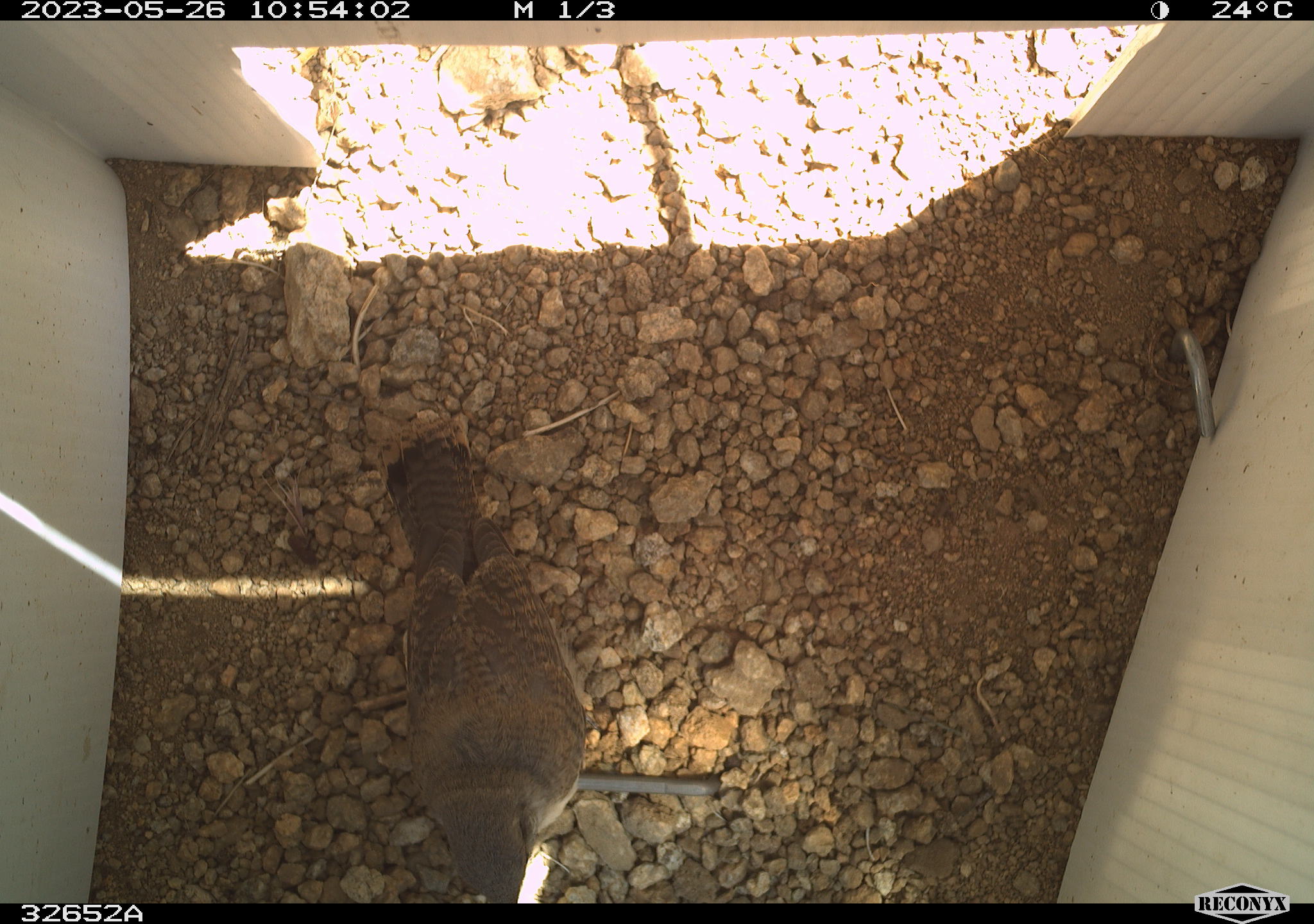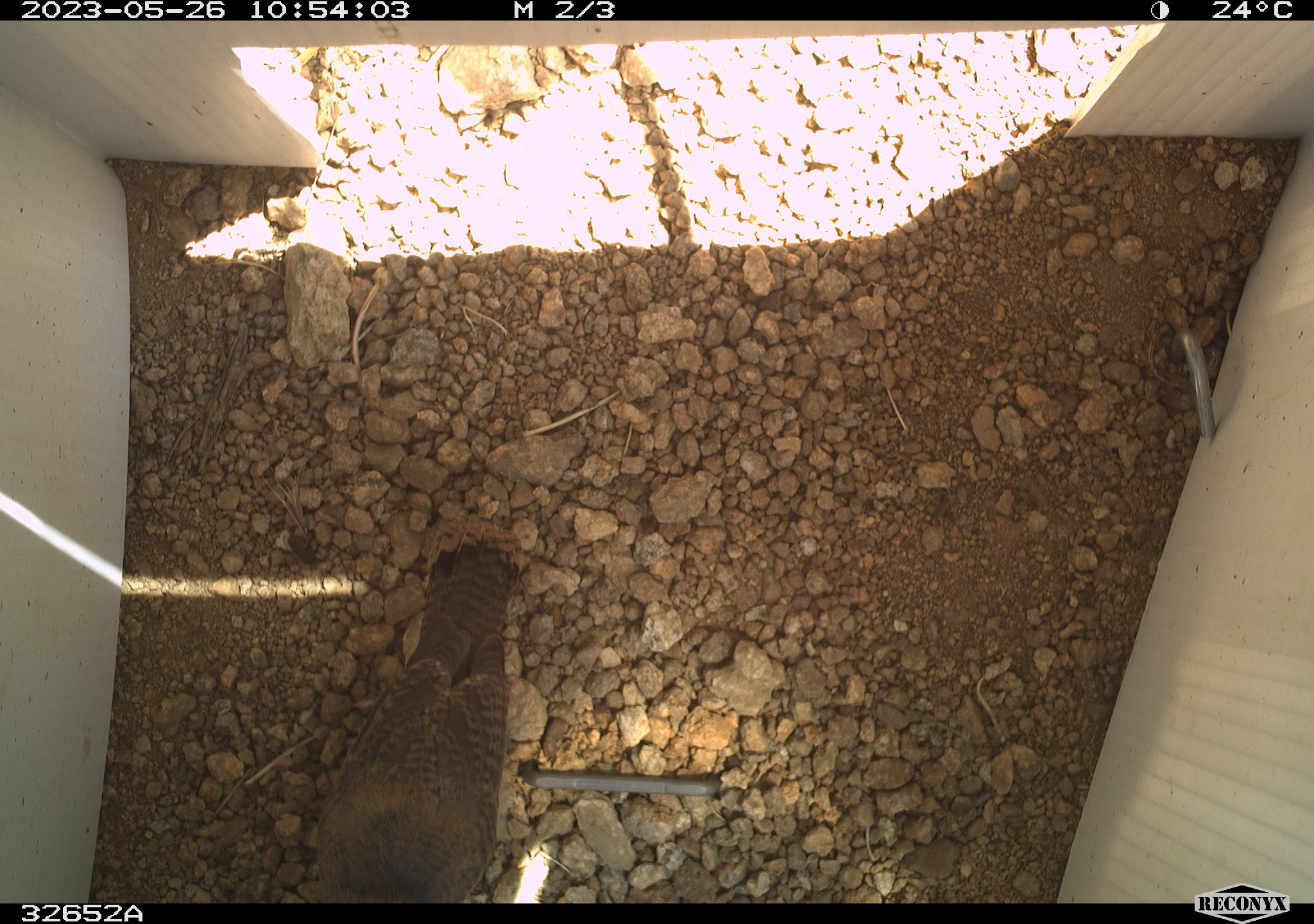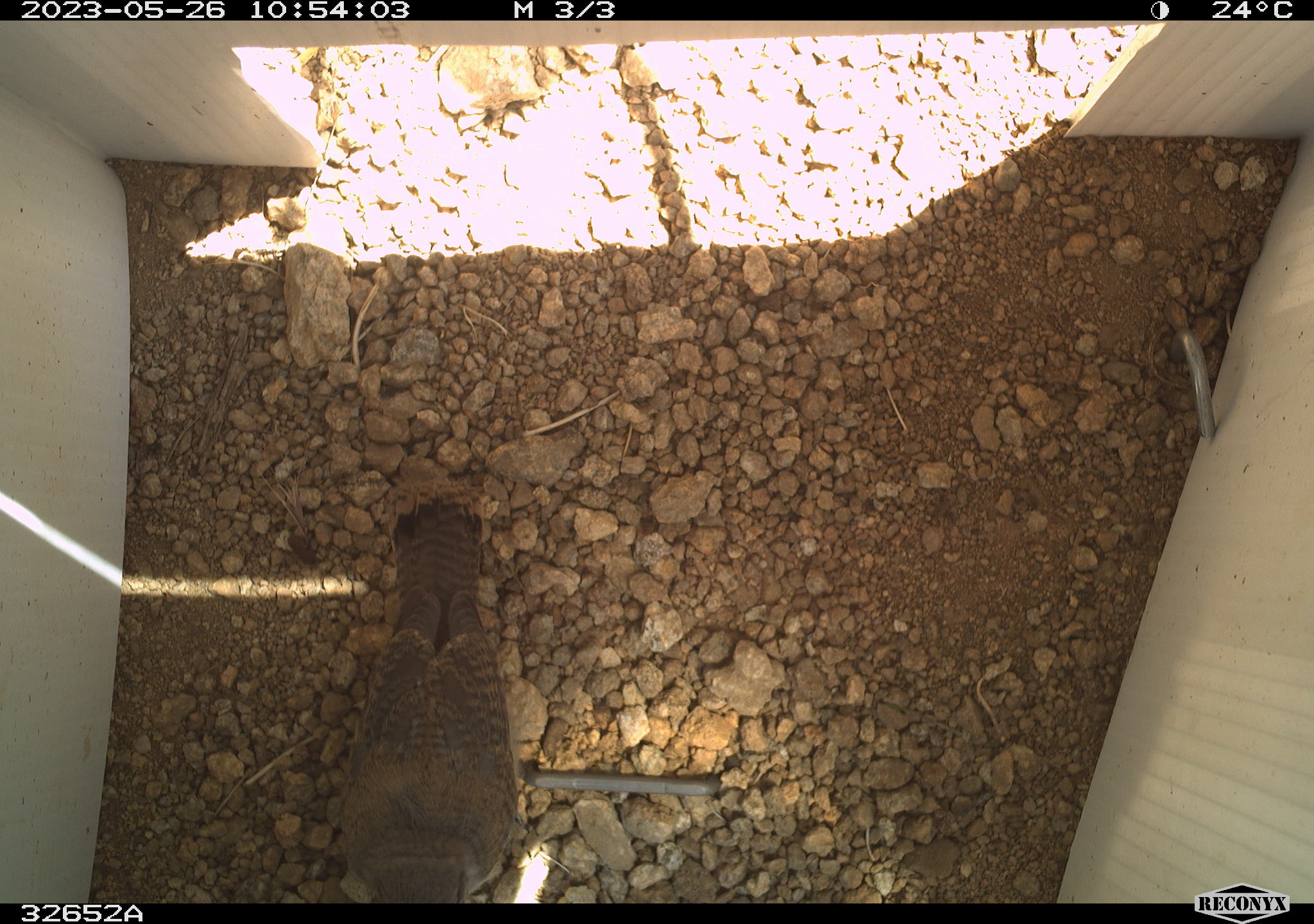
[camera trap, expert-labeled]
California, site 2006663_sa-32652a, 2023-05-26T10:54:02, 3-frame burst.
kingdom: Animalia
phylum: Chordata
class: Aves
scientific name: Aves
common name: bird